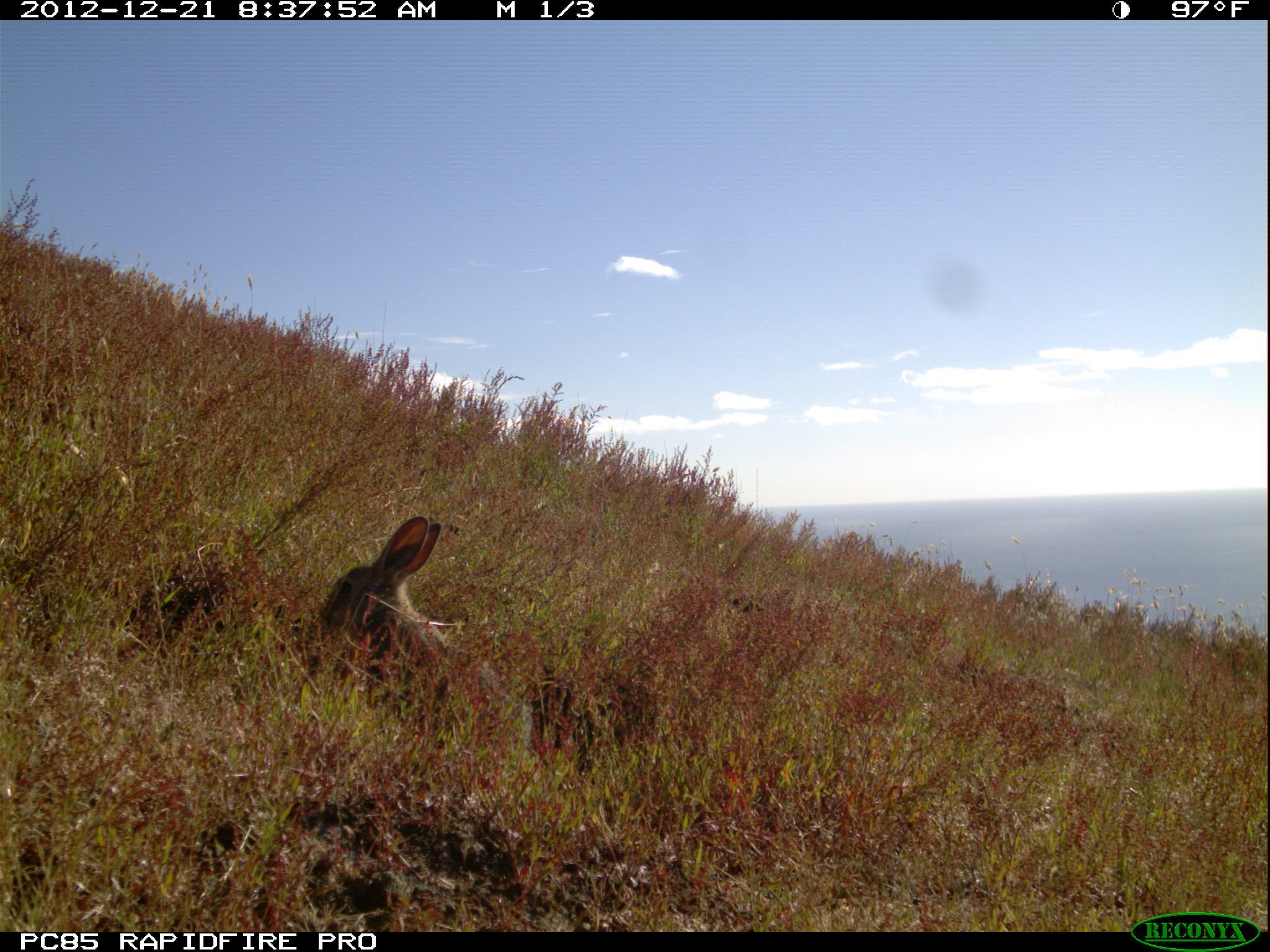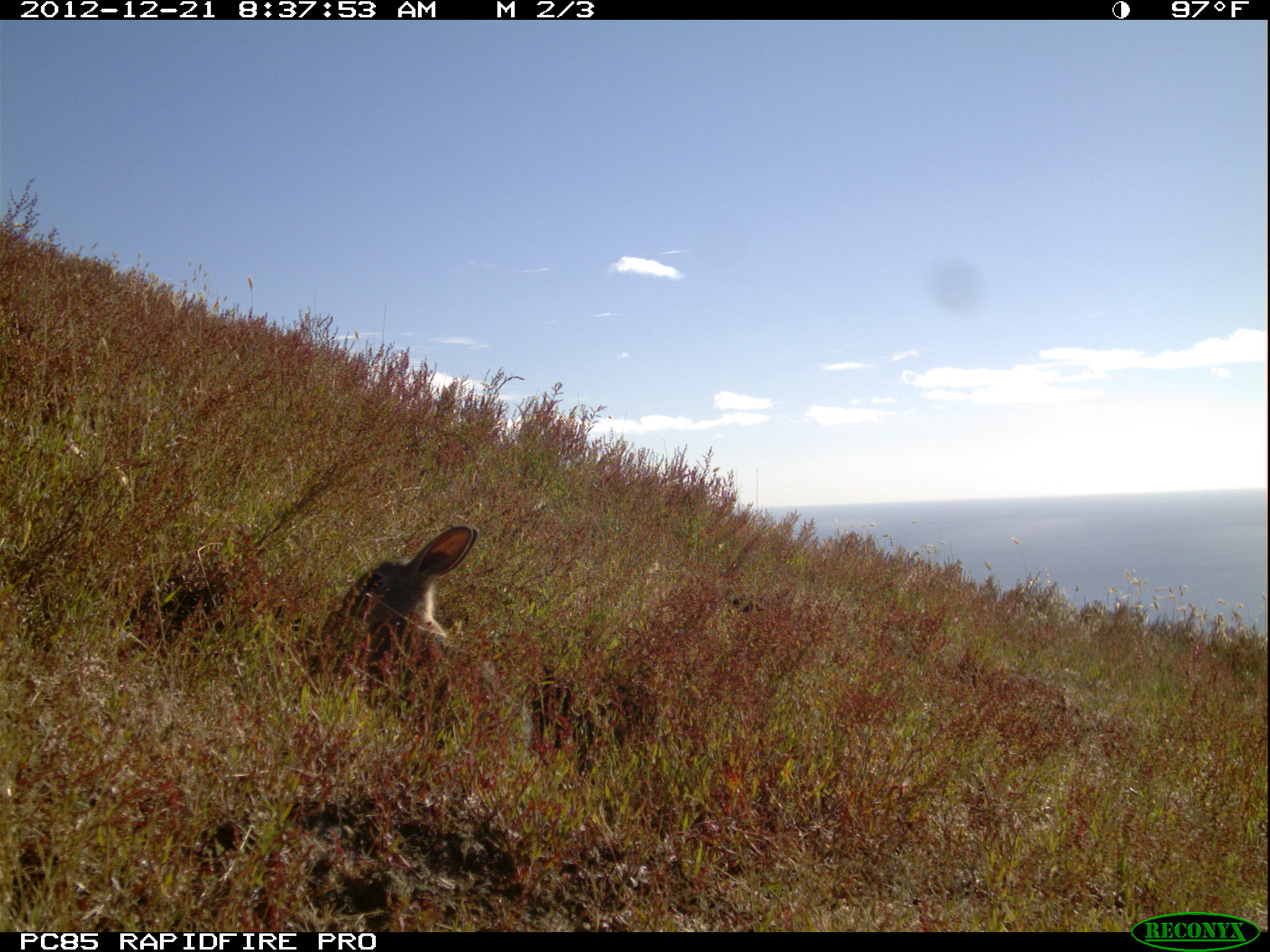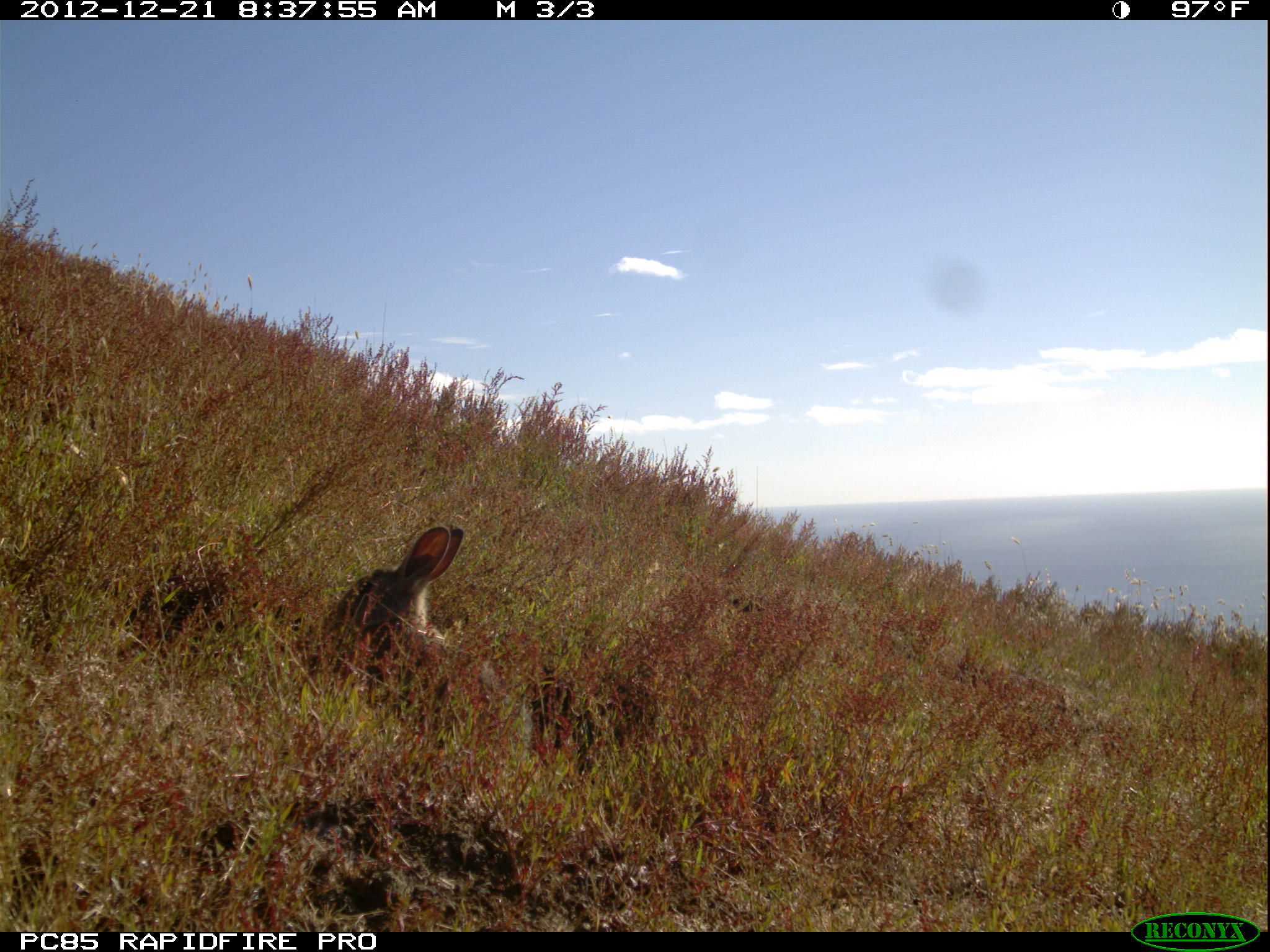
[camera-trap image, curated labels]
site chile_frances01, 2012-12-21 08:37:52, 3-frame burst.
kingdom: Animalia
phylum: Chordata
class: Mammalia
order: Lagomorpha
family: Leporidae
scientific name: Leporidae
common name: rabbits and hares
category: rabbit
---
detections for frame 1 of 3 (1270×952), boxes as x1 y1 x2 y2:
rabbit: 314 516 541 767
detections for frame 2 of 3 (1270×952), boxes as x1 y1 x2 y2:
rabbit: 319 525 536 760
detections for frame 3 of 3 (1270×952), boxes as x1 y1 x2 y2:
rabbit: 320 524 465 708